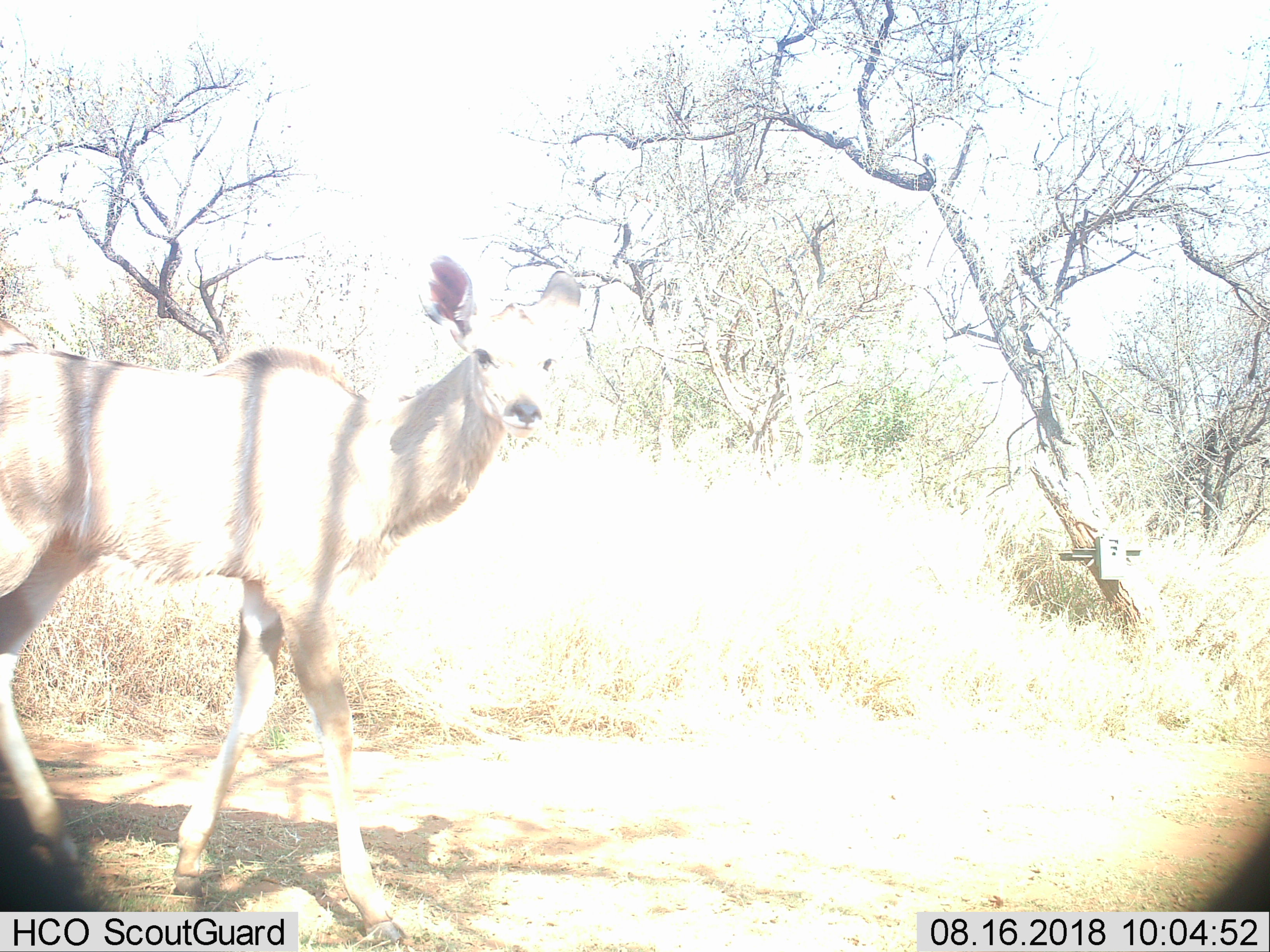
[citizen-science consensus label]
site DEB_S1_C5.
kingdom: Animalia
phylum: Chordata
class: Mammalia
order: Artiodactyla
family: Bovidae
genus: Tragelaphus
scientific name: Tragelaphus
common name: kudu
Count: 1.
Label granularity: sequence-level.